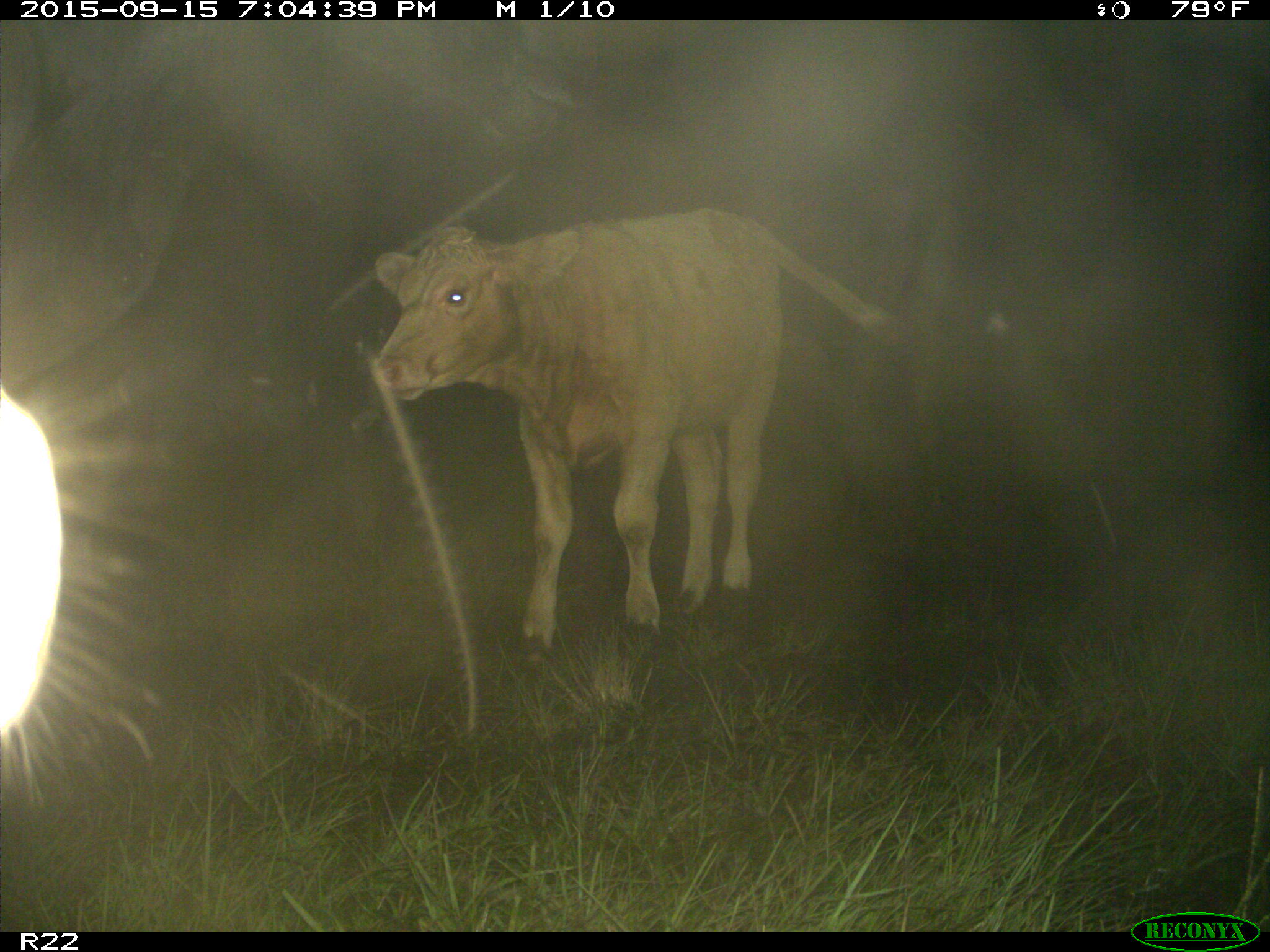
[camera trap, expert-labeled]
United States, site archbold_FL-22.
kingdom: Animalia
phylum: Chordata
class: Mammalia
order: Artiodactyla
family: Bovidae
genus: Bos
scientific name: Bos taurus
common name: domestic cow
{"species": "Bos taurus (domestic cow)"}